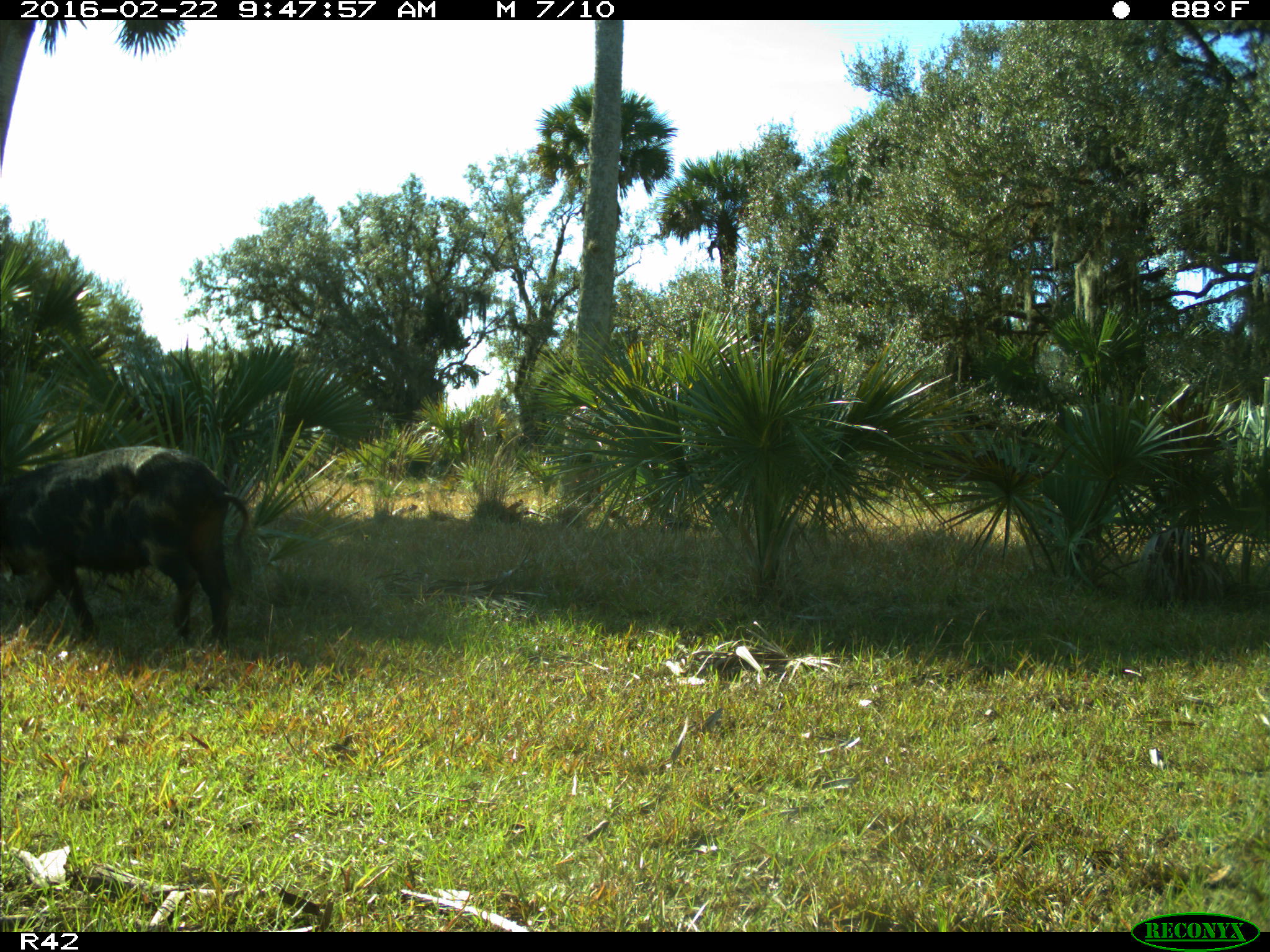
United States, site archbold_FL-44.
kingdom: Animalia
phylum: Chordata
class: Mammalia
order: Artiodactyla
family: Suidae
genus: Sus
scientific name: Sus scrofa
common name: wild boar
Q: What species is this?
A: Sus scrofa (wild boar).